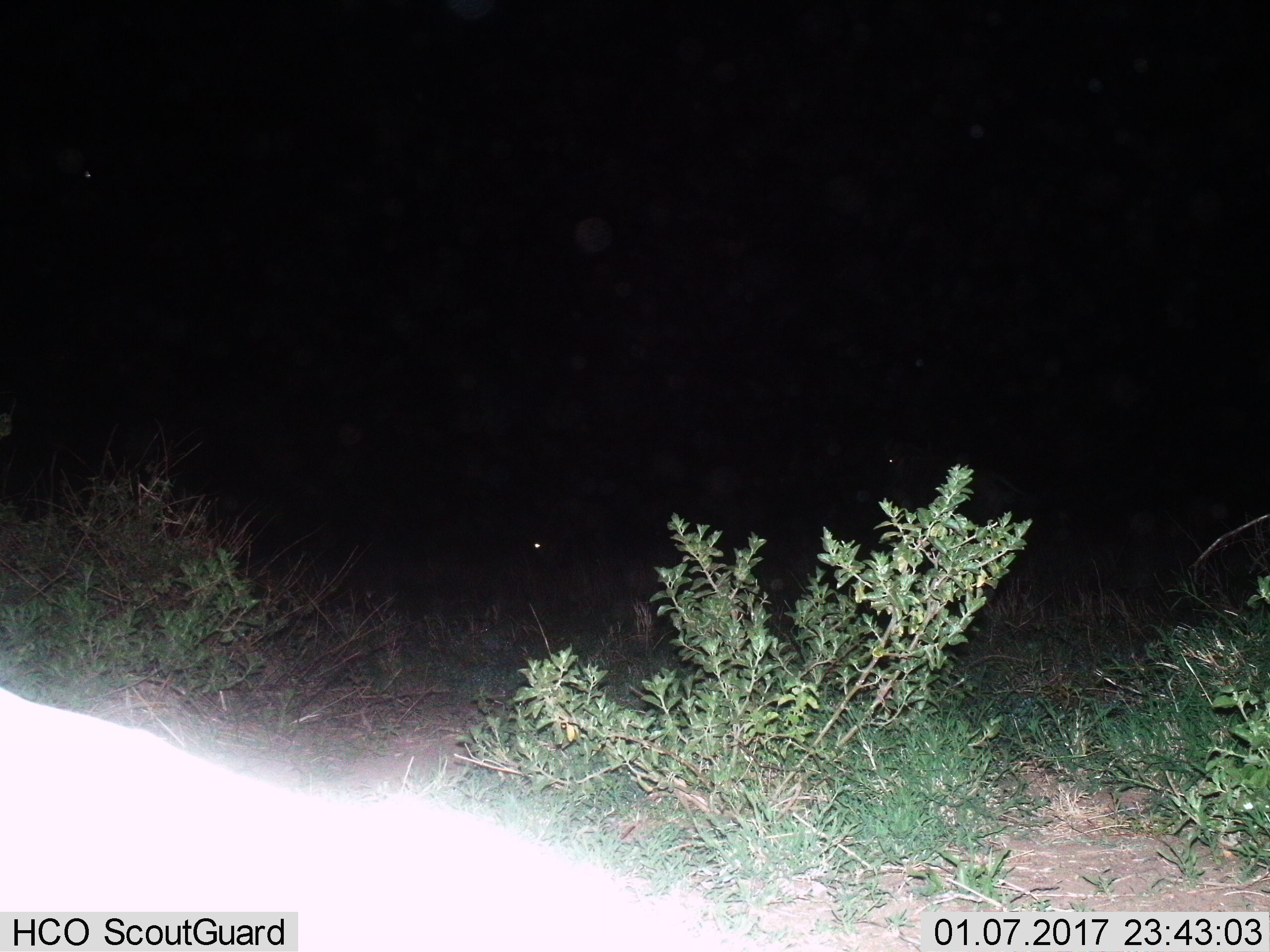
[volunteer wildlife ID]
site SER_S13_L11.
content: unidentified animal